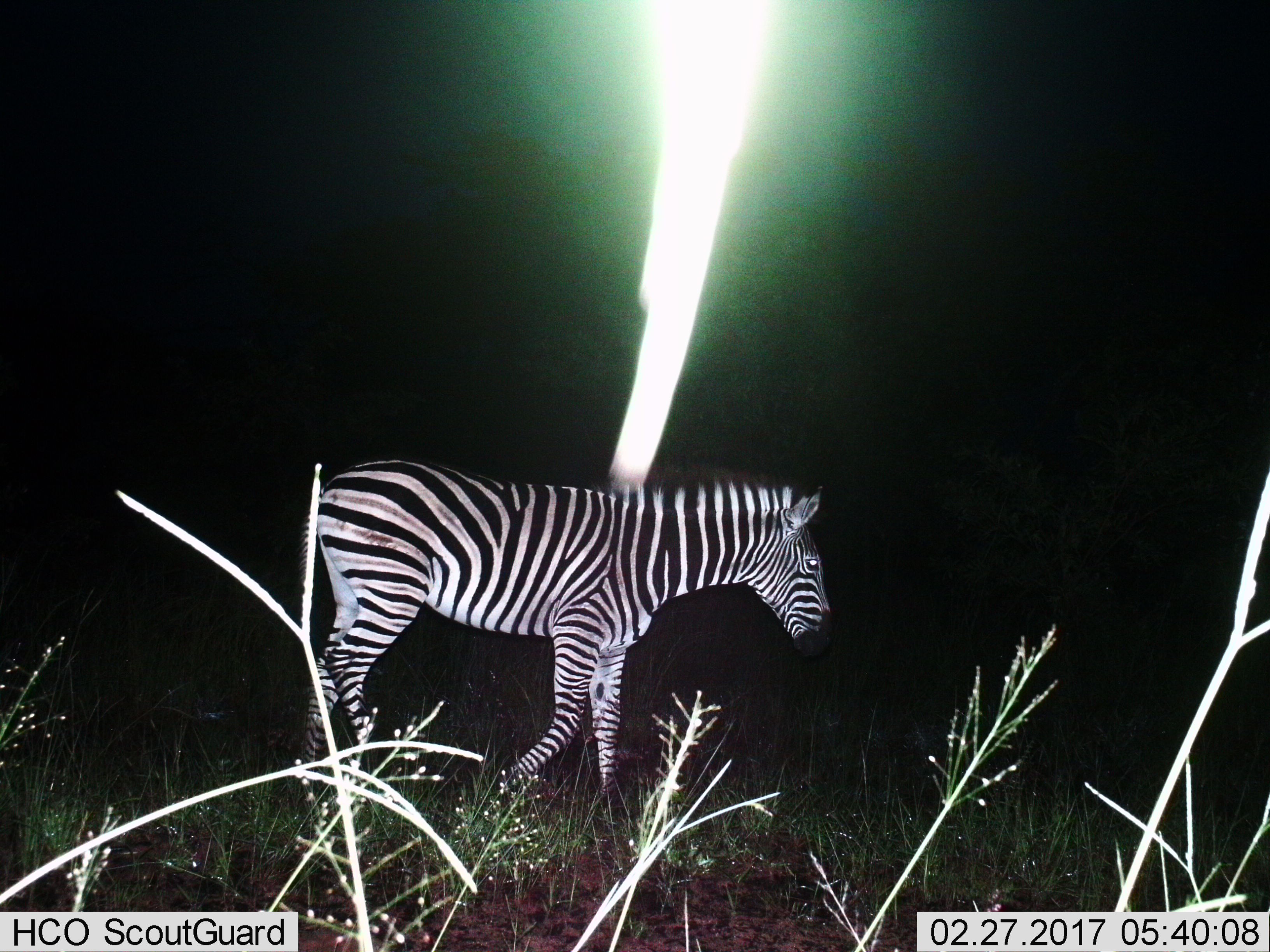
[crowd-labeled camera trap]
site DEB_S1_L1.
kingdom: Animalia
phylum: Chordata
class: Mammalia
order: Perissodactyla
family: Equidae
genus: Equus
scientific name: Equus quagga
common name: plains zebra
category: zebraplains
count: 1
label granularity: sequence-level